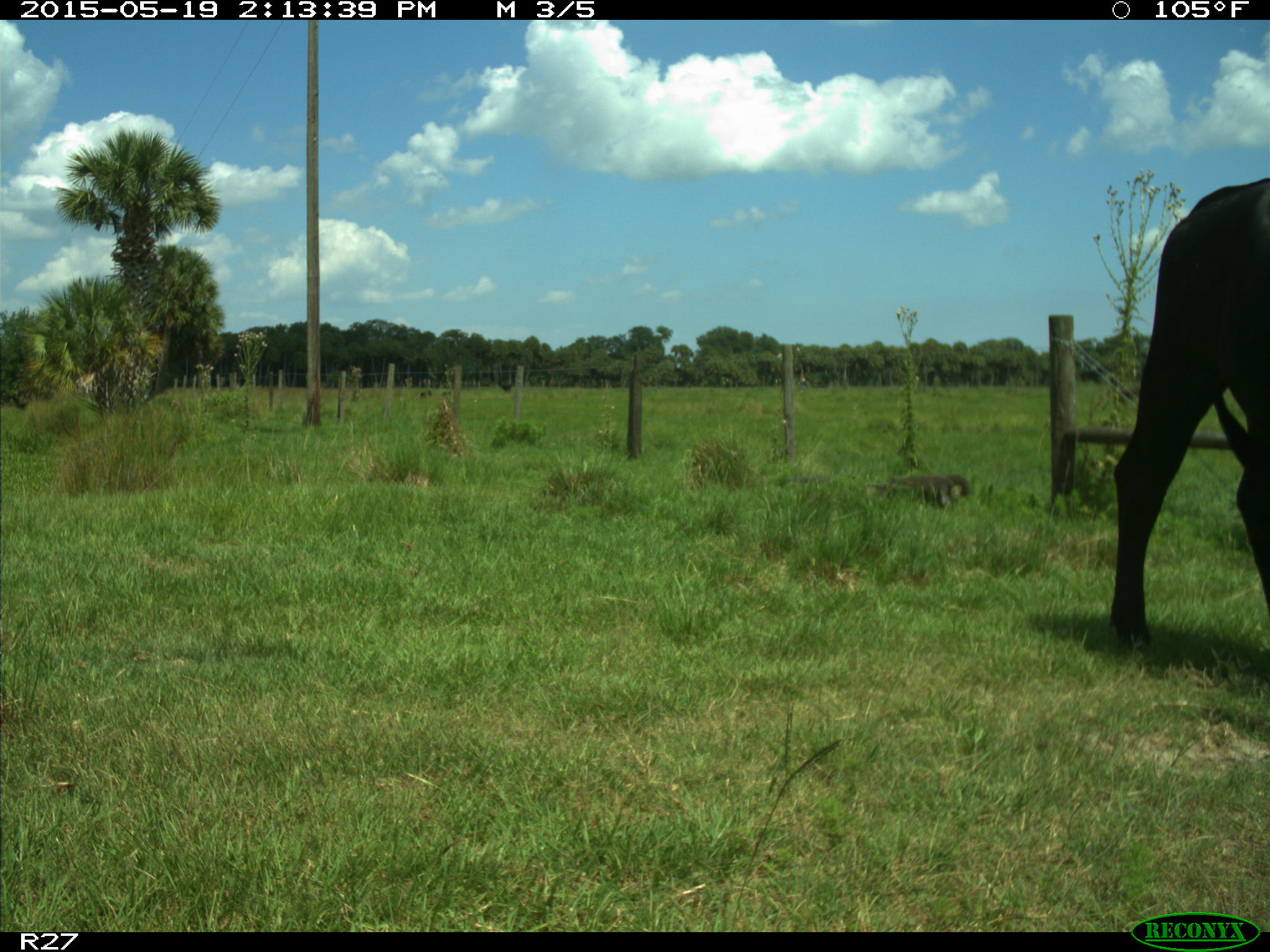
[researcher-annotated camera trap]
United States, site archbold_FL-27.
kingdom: Animalia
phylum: Chordata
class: Mammalia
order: Artiodactyla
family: Bovidae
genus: Bos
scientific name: Bos taurus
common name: domestic cow